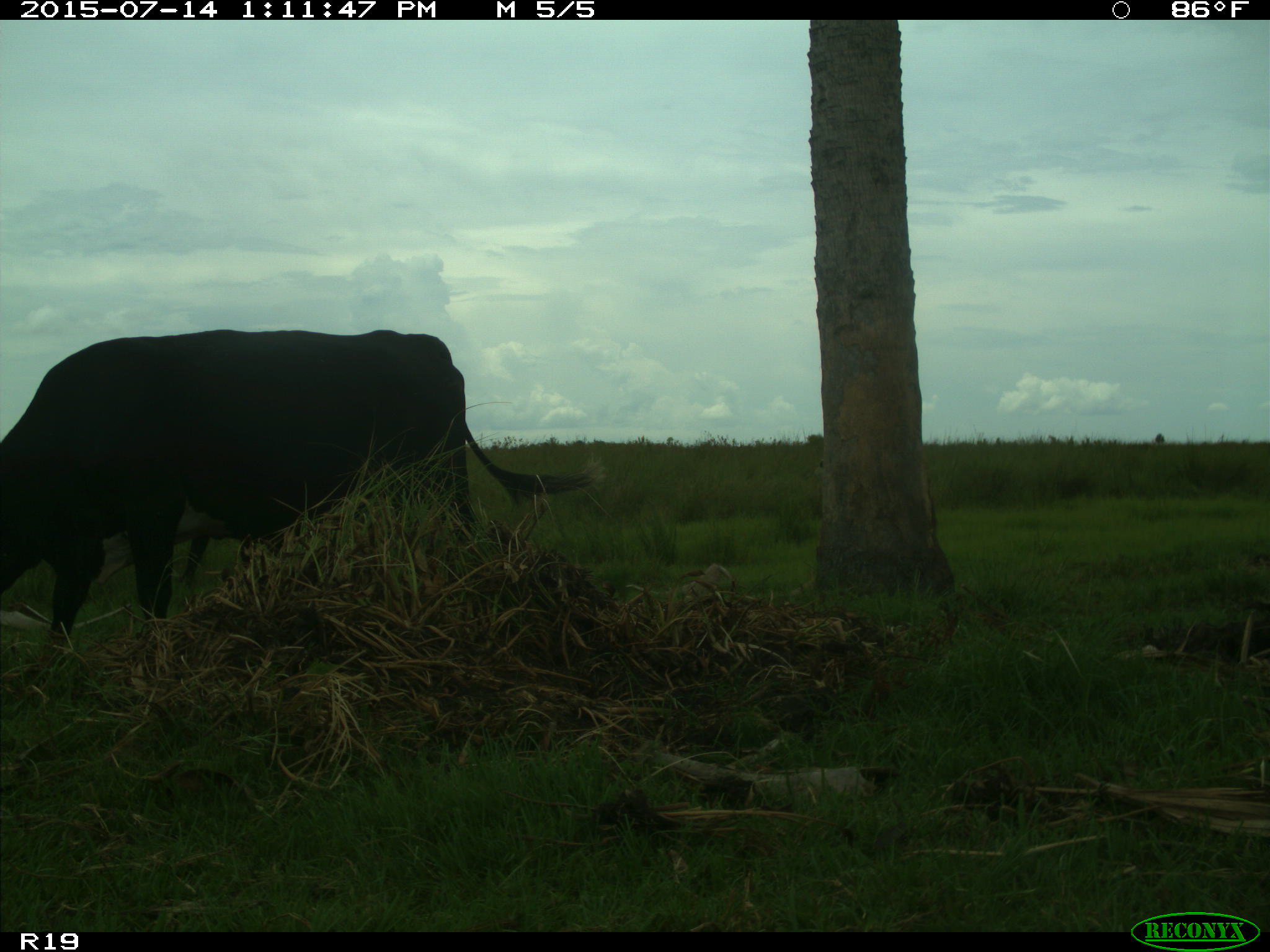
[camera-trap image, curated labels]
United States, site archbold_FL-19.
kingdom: Animalia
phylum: Chordata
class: Mammalia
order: Artiodactyla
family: Bovidae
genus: Bos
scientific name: Bos taurus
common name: domestic cow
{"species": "Bos taurus (domestic cow)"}